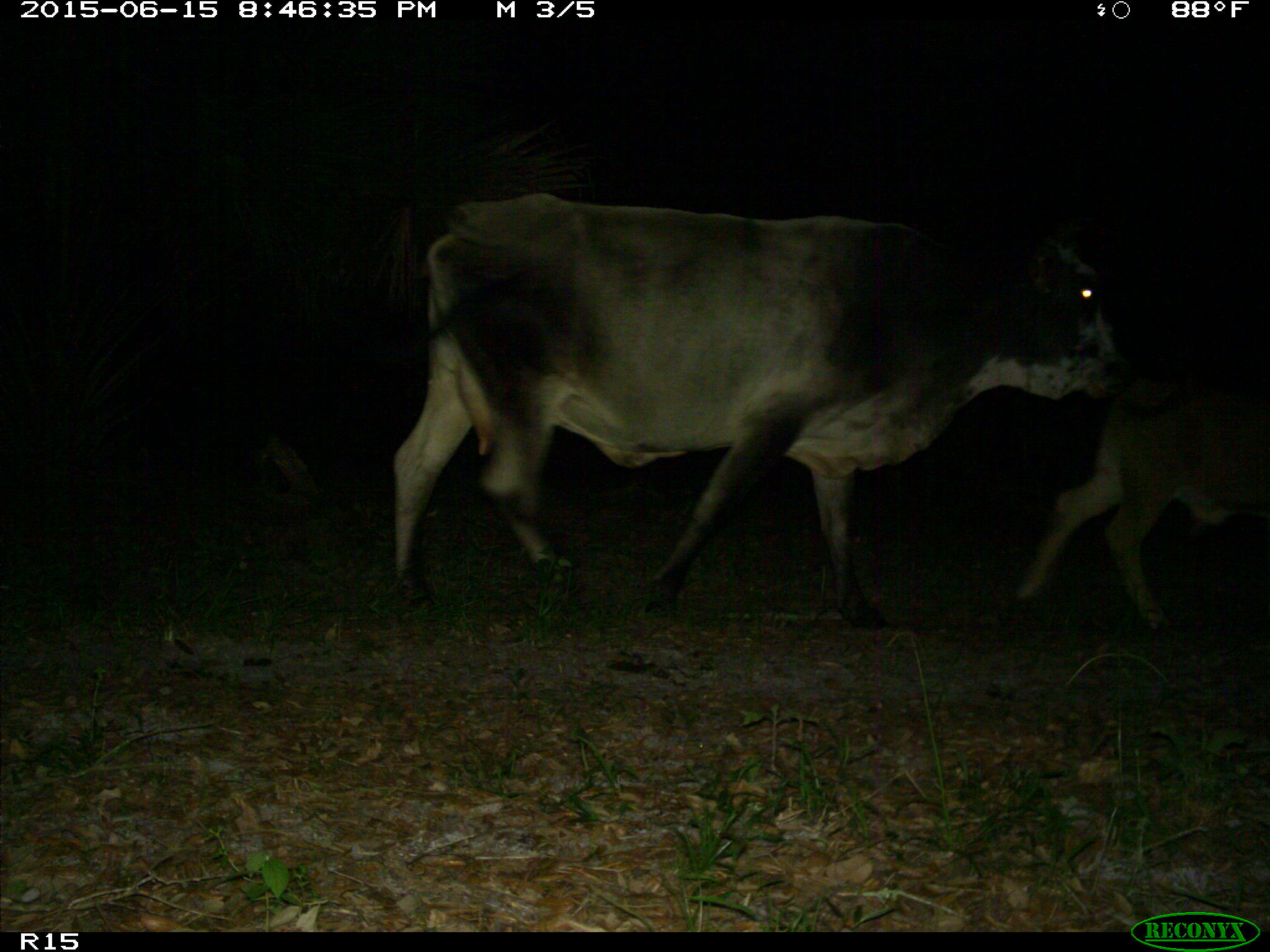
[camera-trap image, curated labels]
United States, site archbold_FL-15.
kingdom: Animalia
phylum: Chordata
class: Mammalia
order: Artiodactyla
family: Bovidae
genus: Bos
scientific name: Bos taurus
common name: domestic cow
Bos taurus (domestic cow).